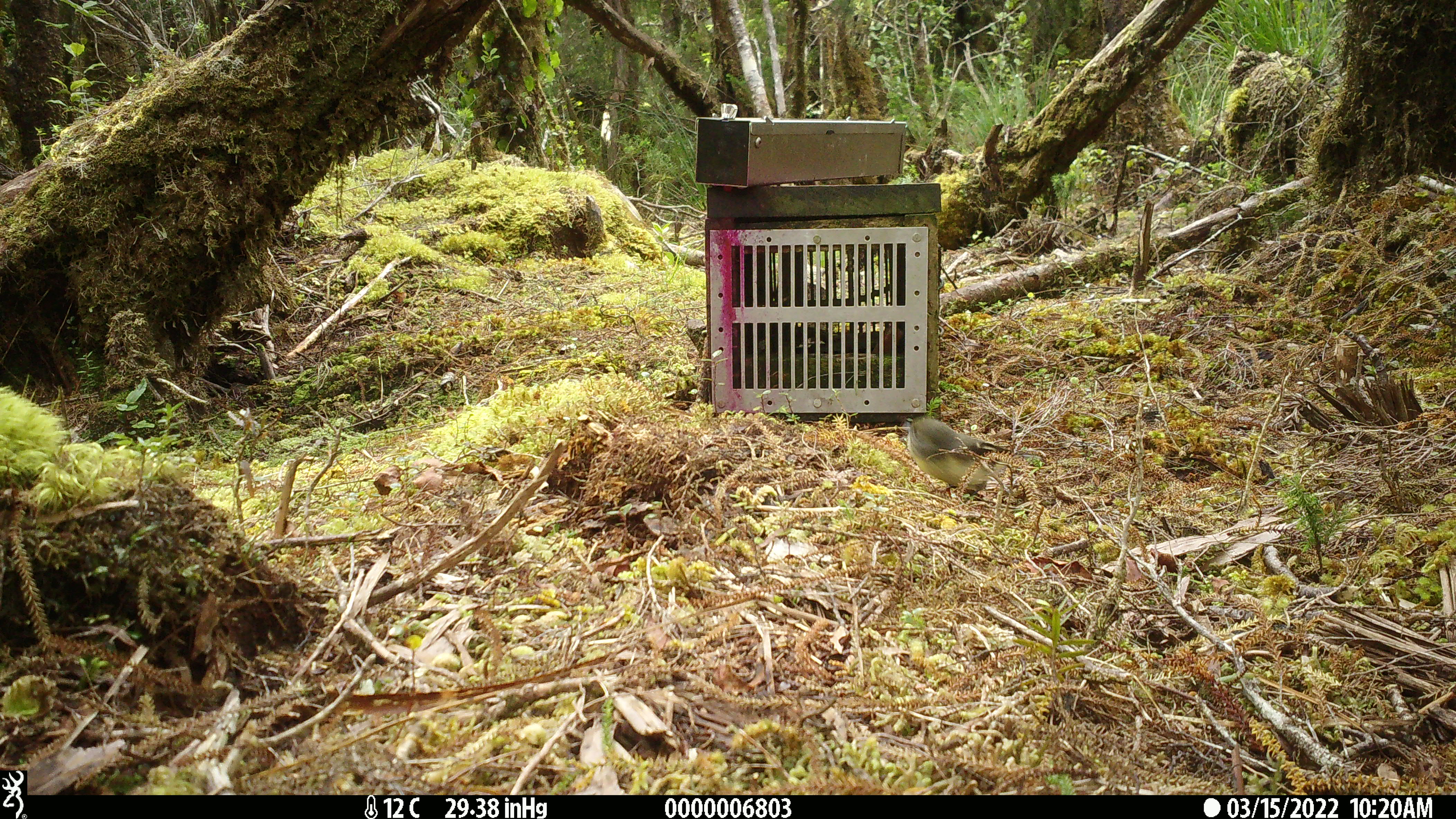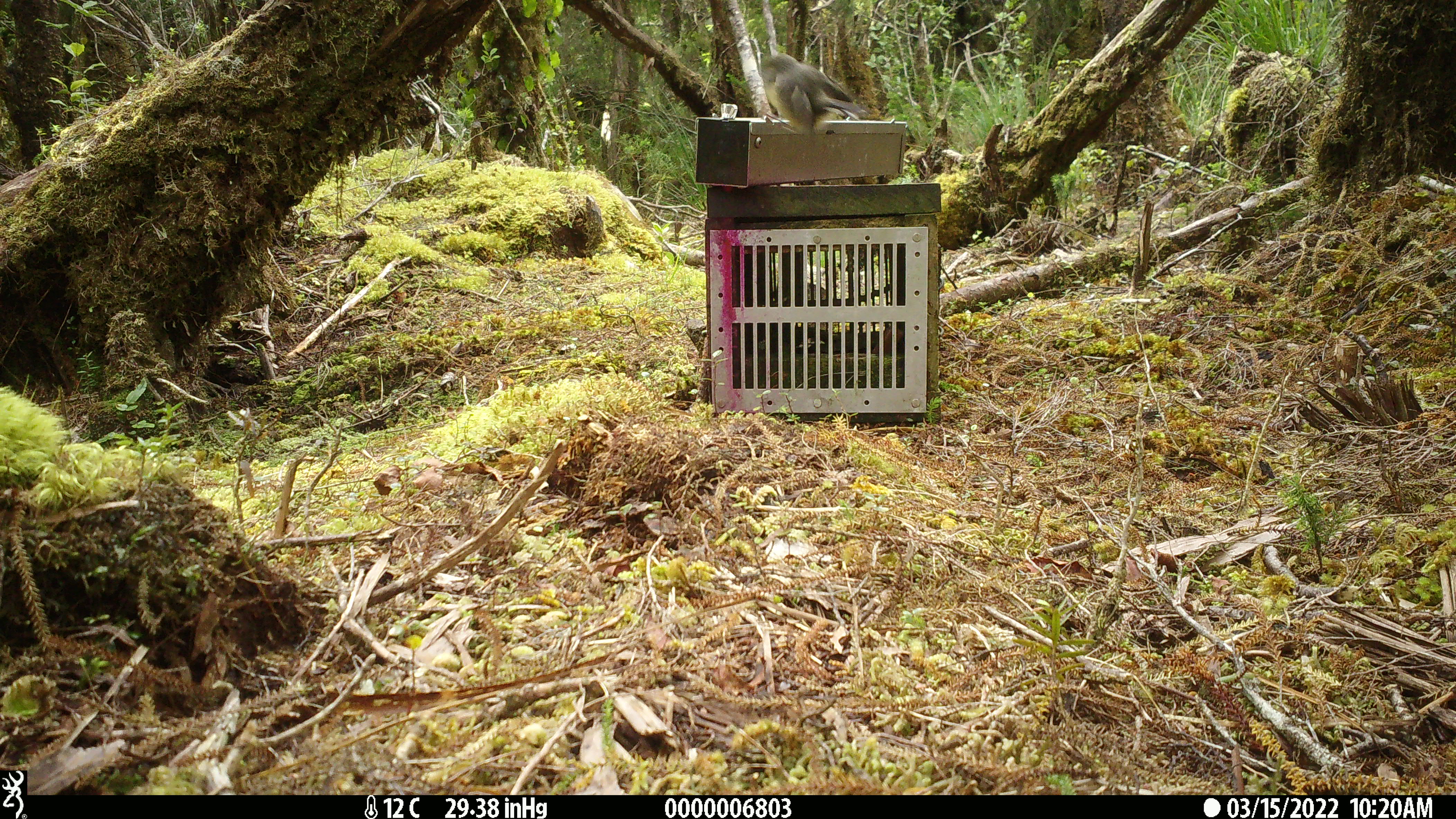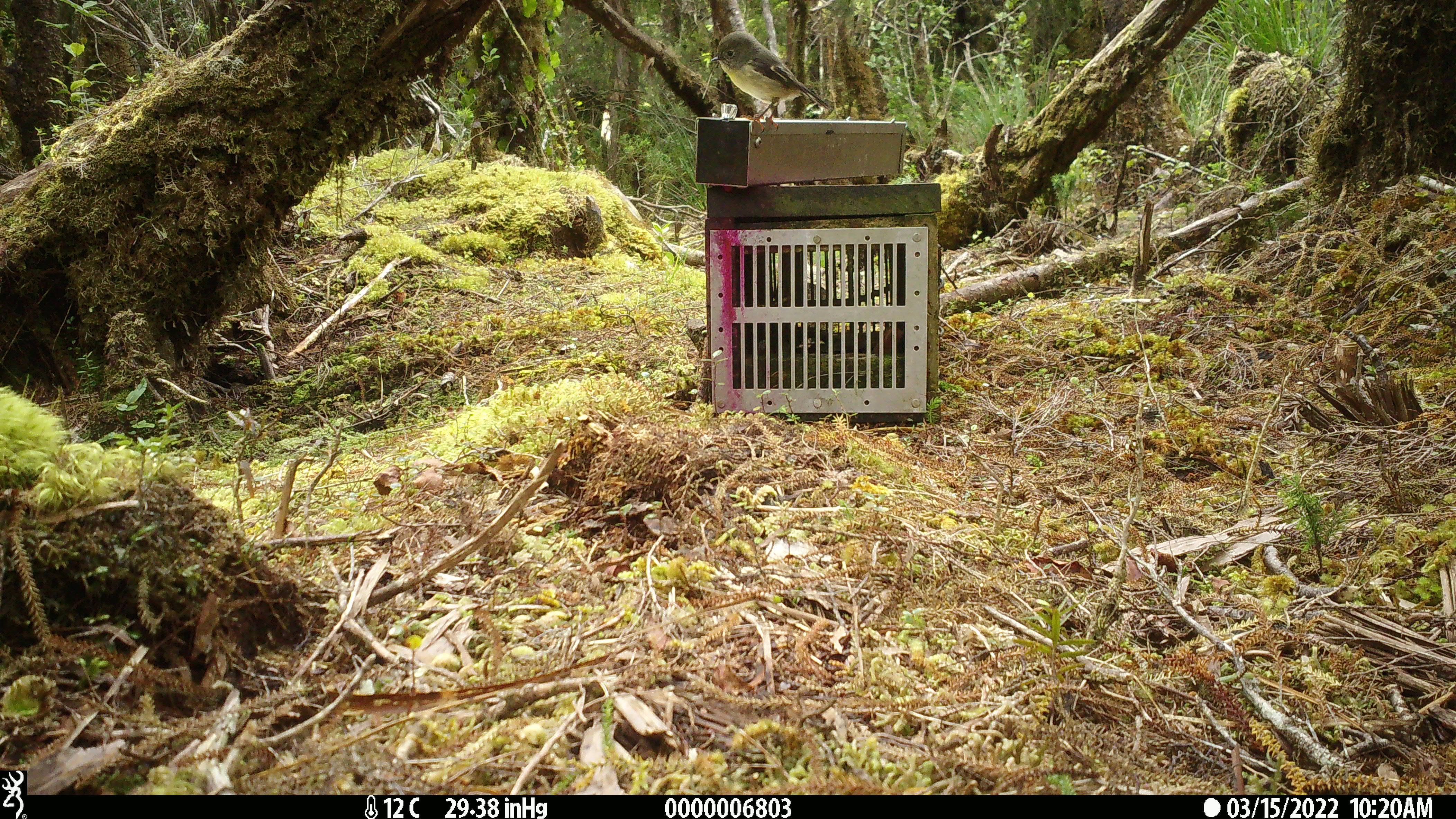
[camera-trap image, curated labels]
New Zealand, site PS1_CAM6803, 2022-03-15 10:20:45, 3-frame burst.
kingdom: Animalia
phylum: Chordata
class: Aves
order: Passeriformes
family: Petroicidae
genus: Petroica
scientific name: Petroica macrocephala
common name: tomtit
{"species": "tomtit (Petroica macrocephala)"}